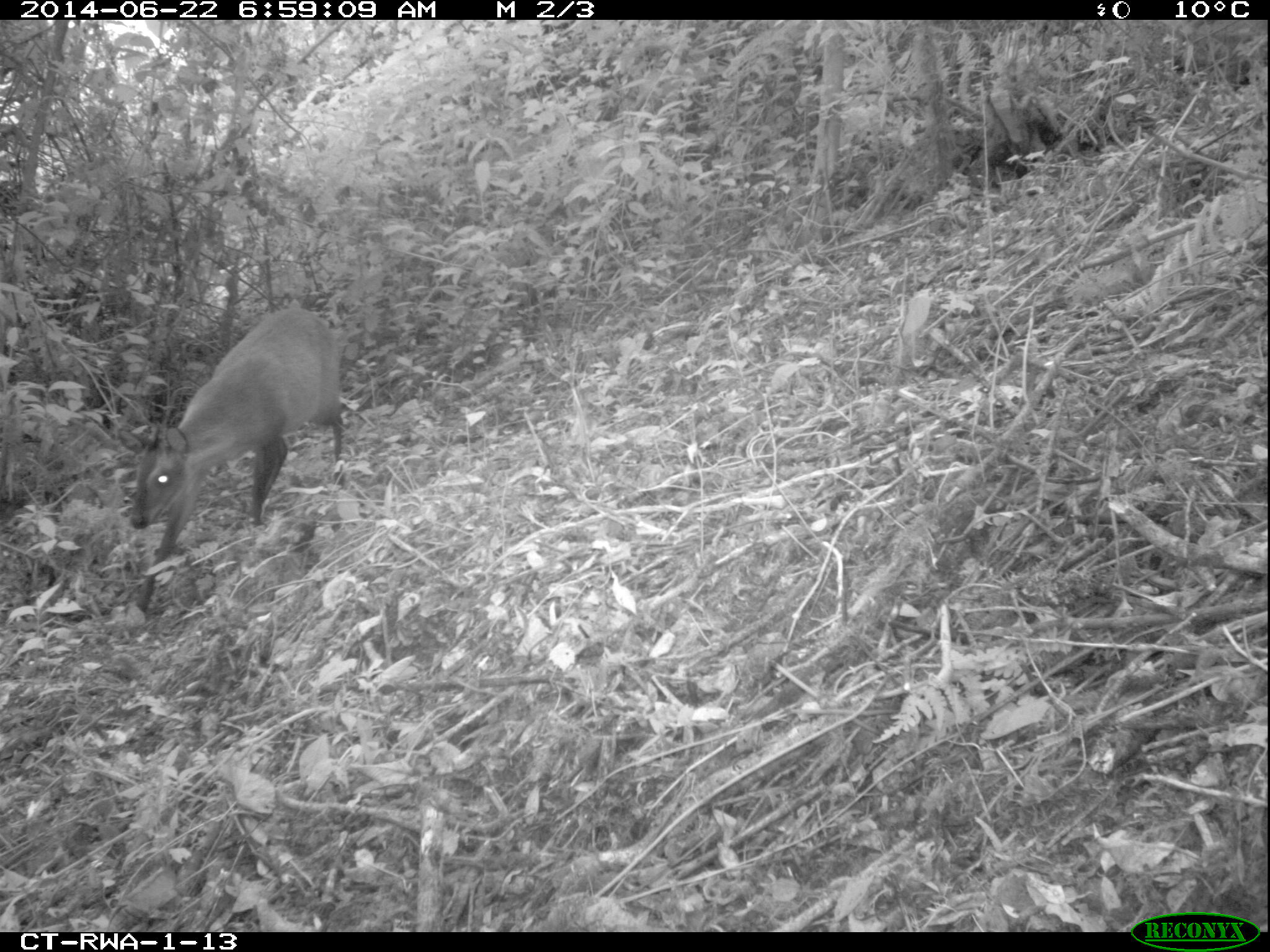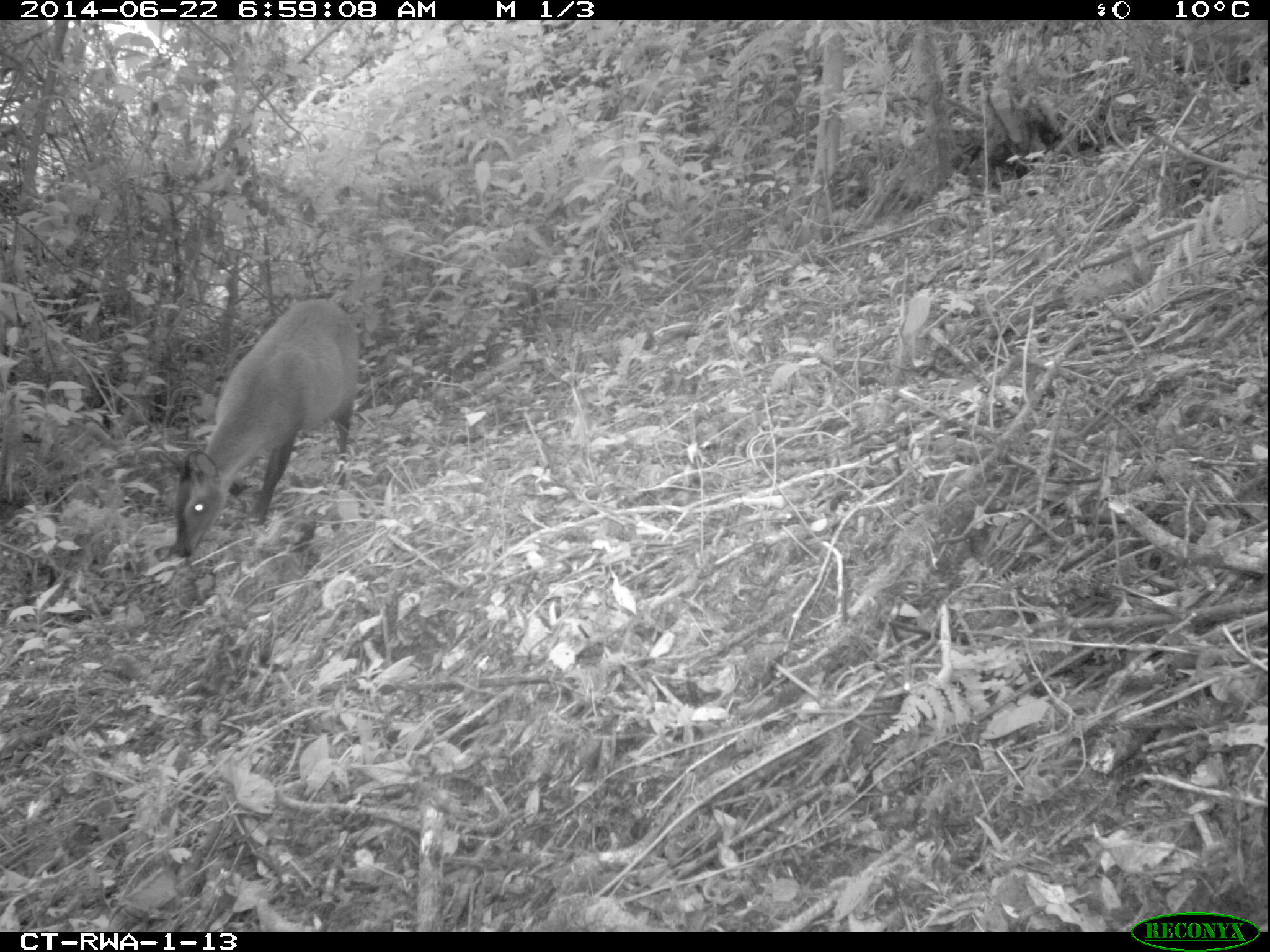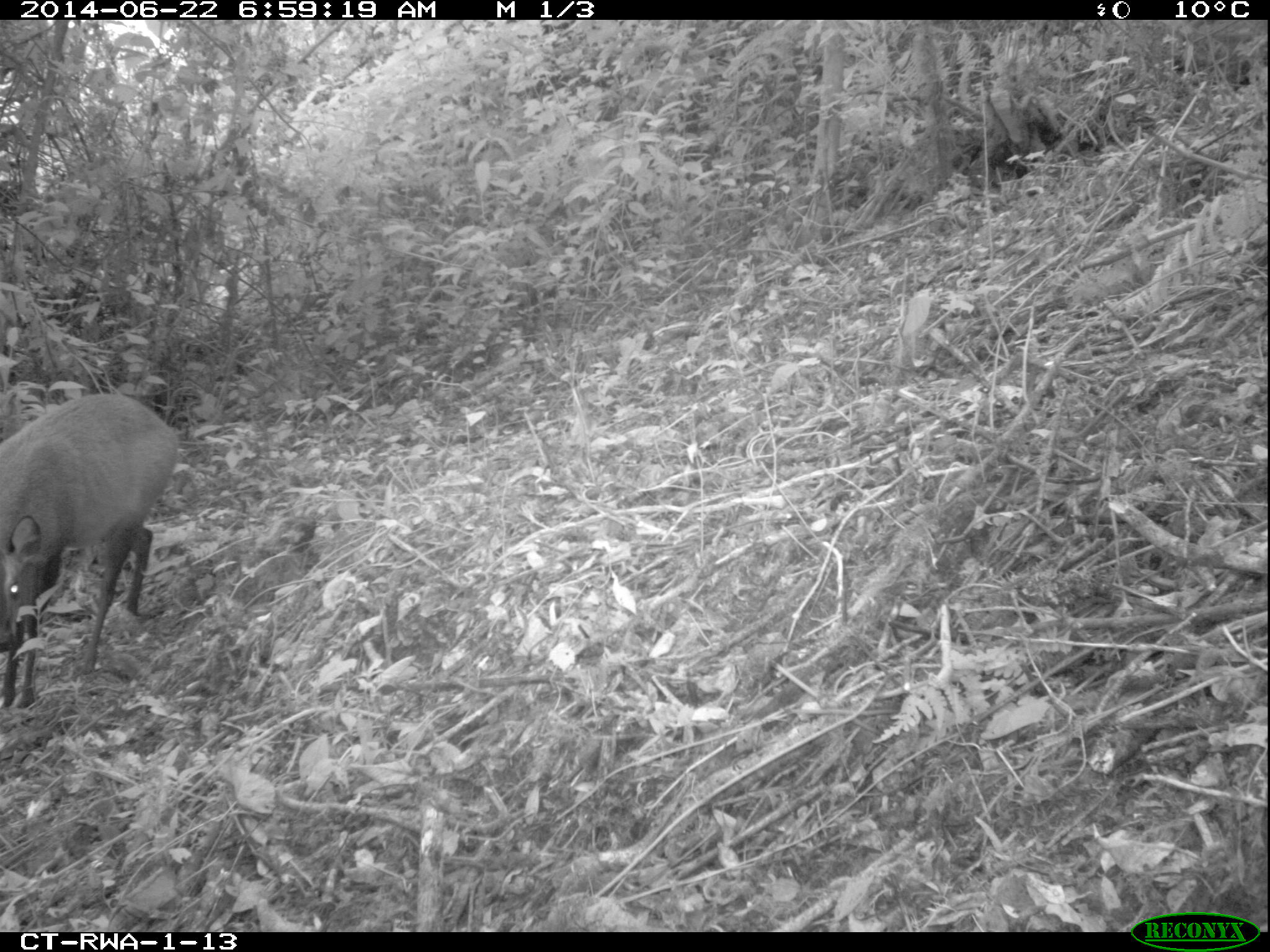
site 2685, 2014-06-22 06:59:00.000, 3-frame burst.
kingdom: Animalia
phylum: Chordata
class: Mammalia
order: Artiodactyla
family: Bovidae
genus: Cephalophus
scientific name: Cephalophus nigrifrons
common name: black-fronted duiker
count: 1